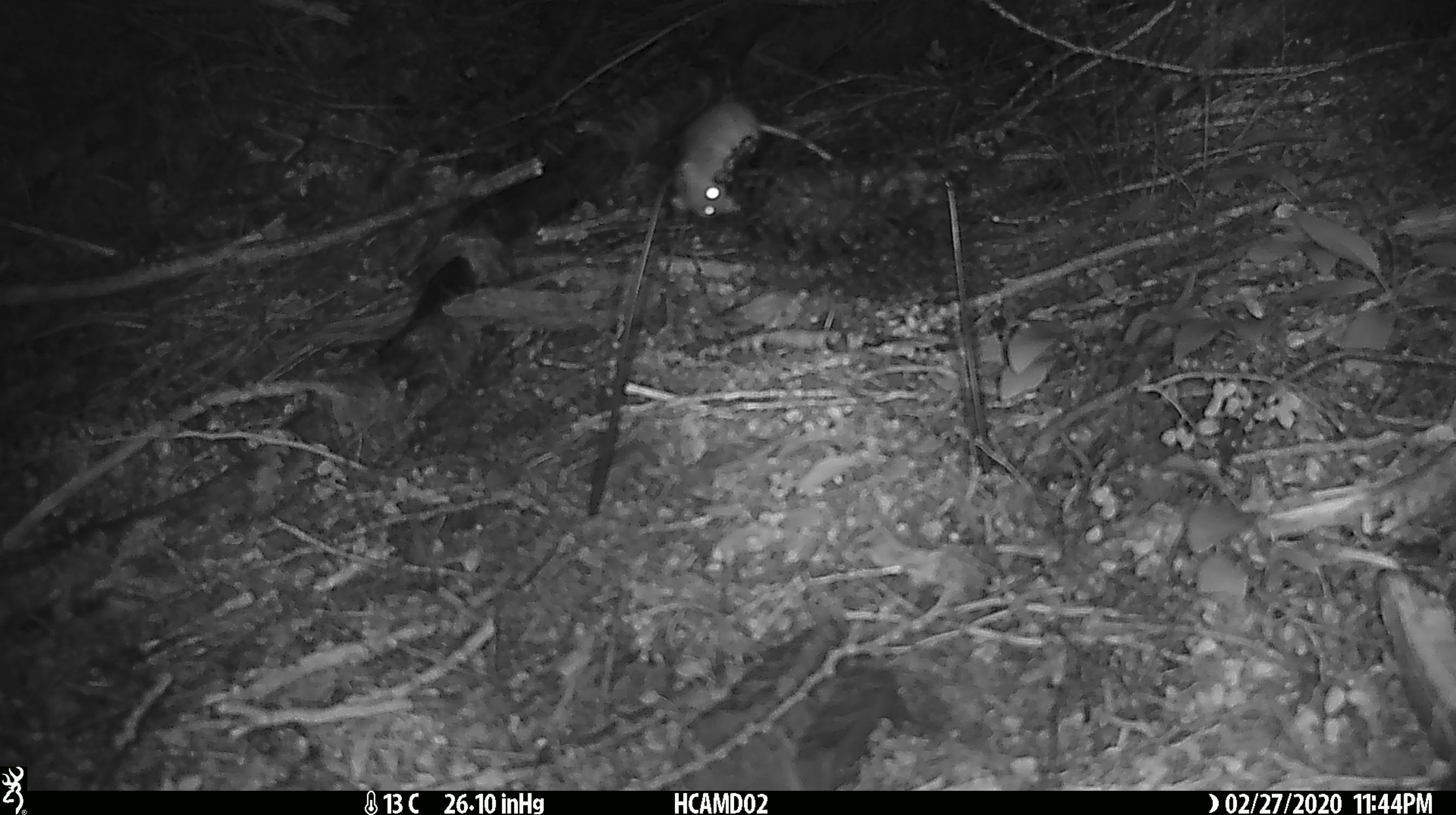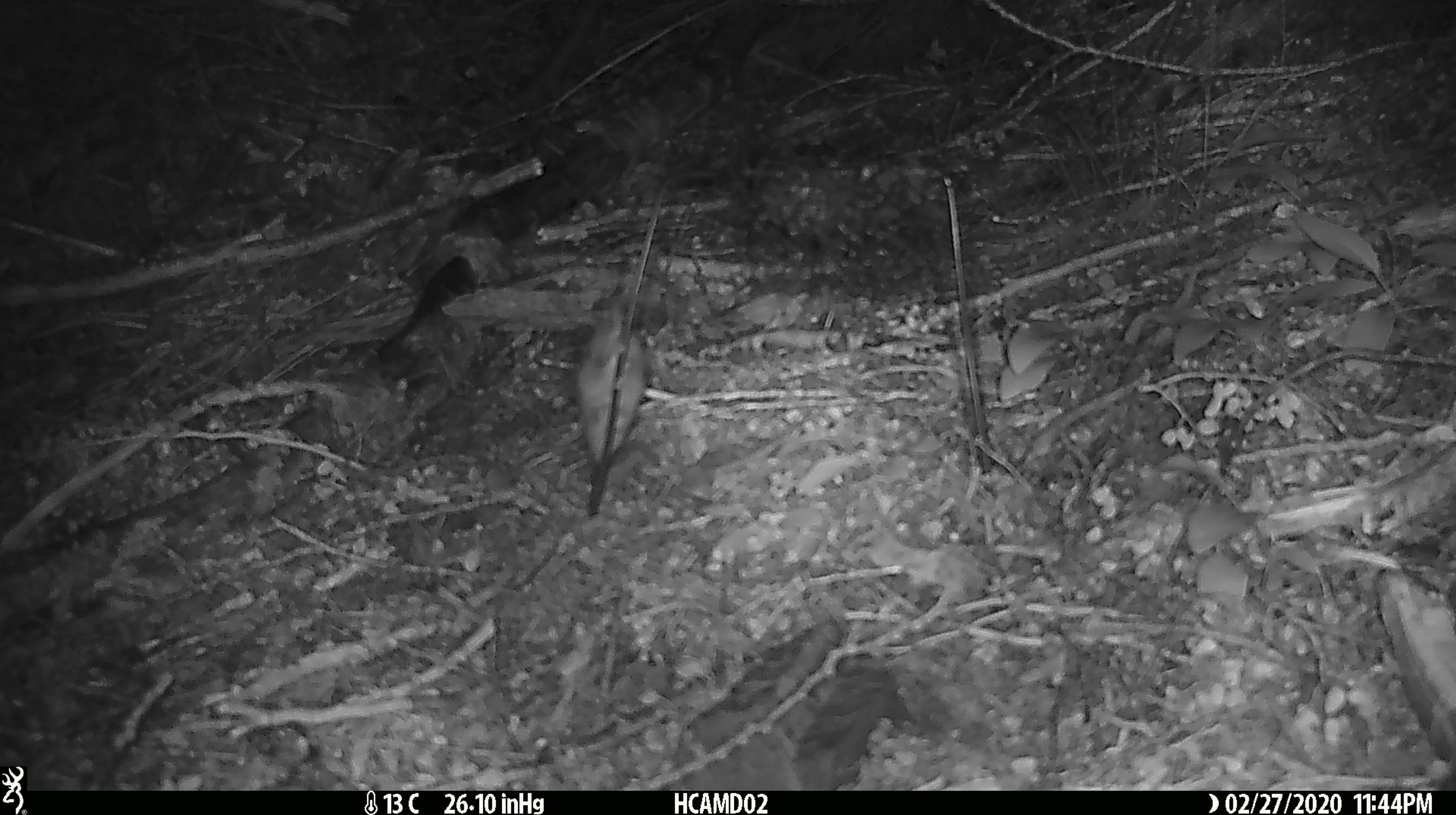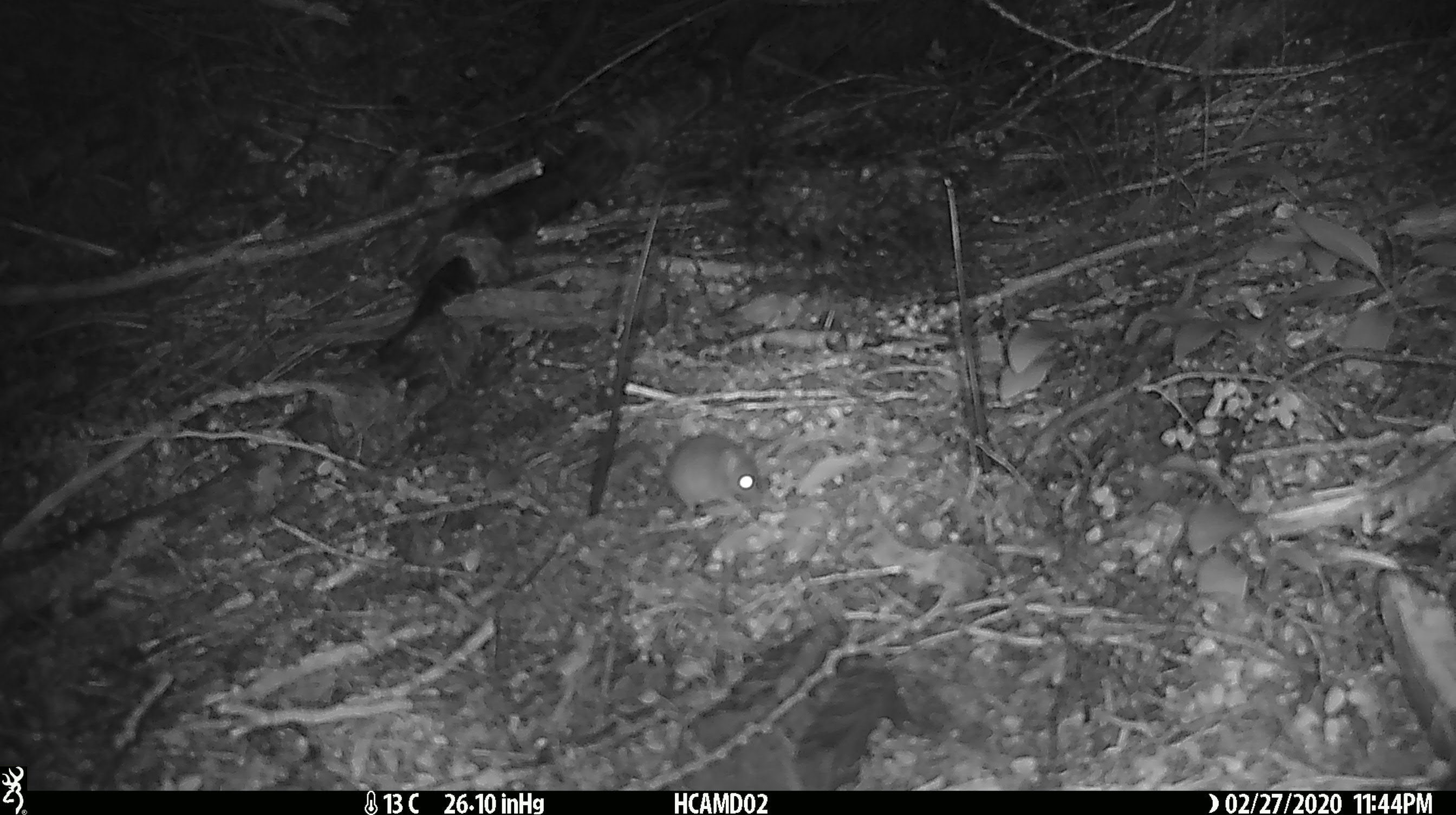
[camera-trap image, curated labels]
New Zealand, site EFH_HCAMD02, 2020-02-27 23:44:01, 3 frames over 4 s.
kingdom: Animalia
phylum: Chordata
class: Mammalia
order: Rodentia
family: Muridae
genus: Mus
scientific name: Mus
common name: mouse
Mouse (Mus).